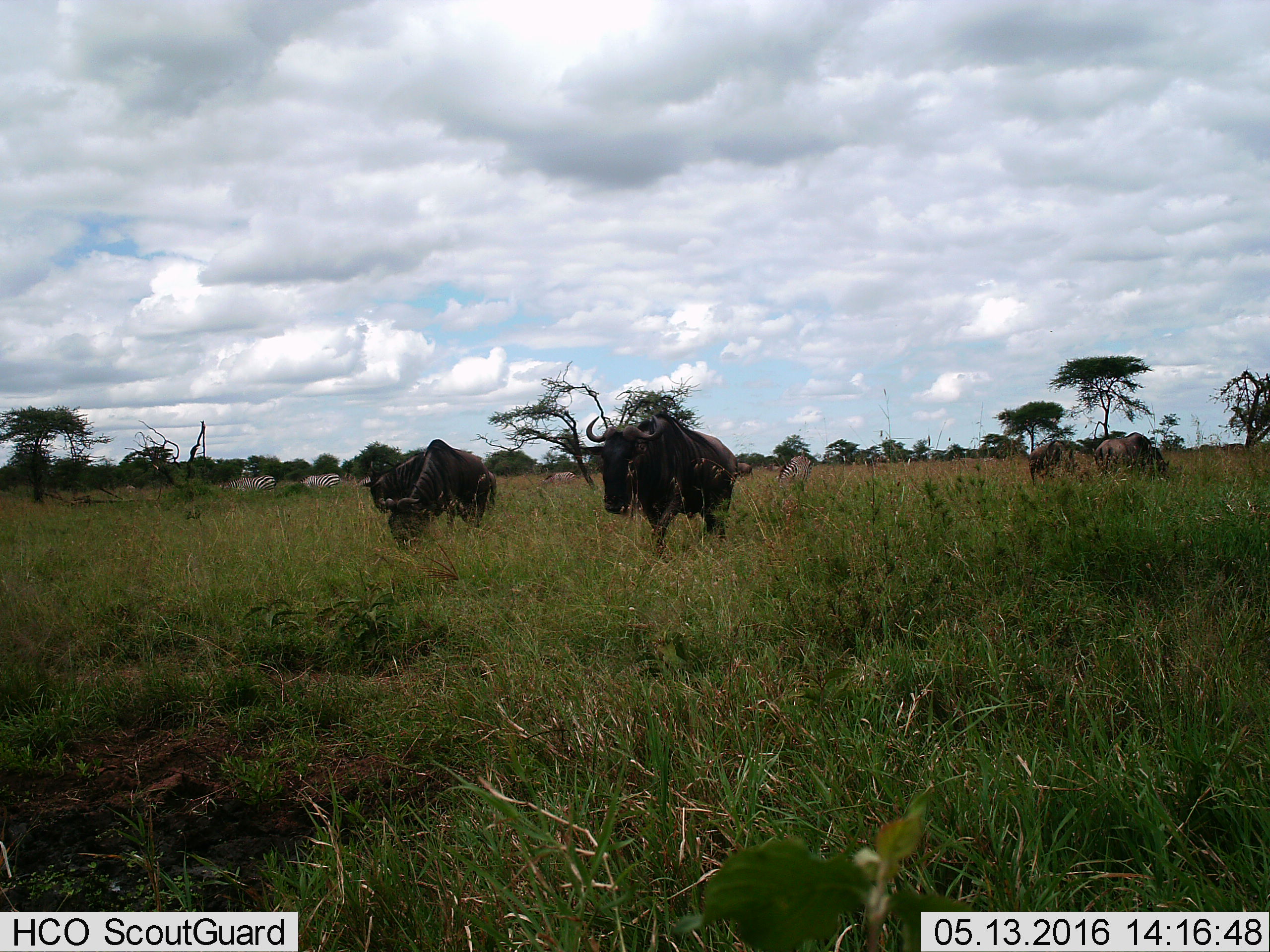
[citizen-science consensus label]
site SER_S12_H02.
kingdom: Animalia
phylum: Chordata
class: Mammalia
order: Artiodactyla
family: Bovidae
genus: Connochaetes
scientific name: Connochaetes taurinus taurinus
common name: blue wildebeest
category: wildebeestblue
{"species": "wildebeestblue (blue wildebeest) (Connochaetes taurinus taurinus)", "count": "6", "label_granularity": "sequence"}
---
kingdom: Animalia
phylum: Chordata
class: Mammalia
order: Perissodactyla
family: Equidae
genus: Equus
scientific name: Equus quagga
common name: plains zebra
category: zebraplains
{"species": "zebraplains (plains zebra) (Equus quagga)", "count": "6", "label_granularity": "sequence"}